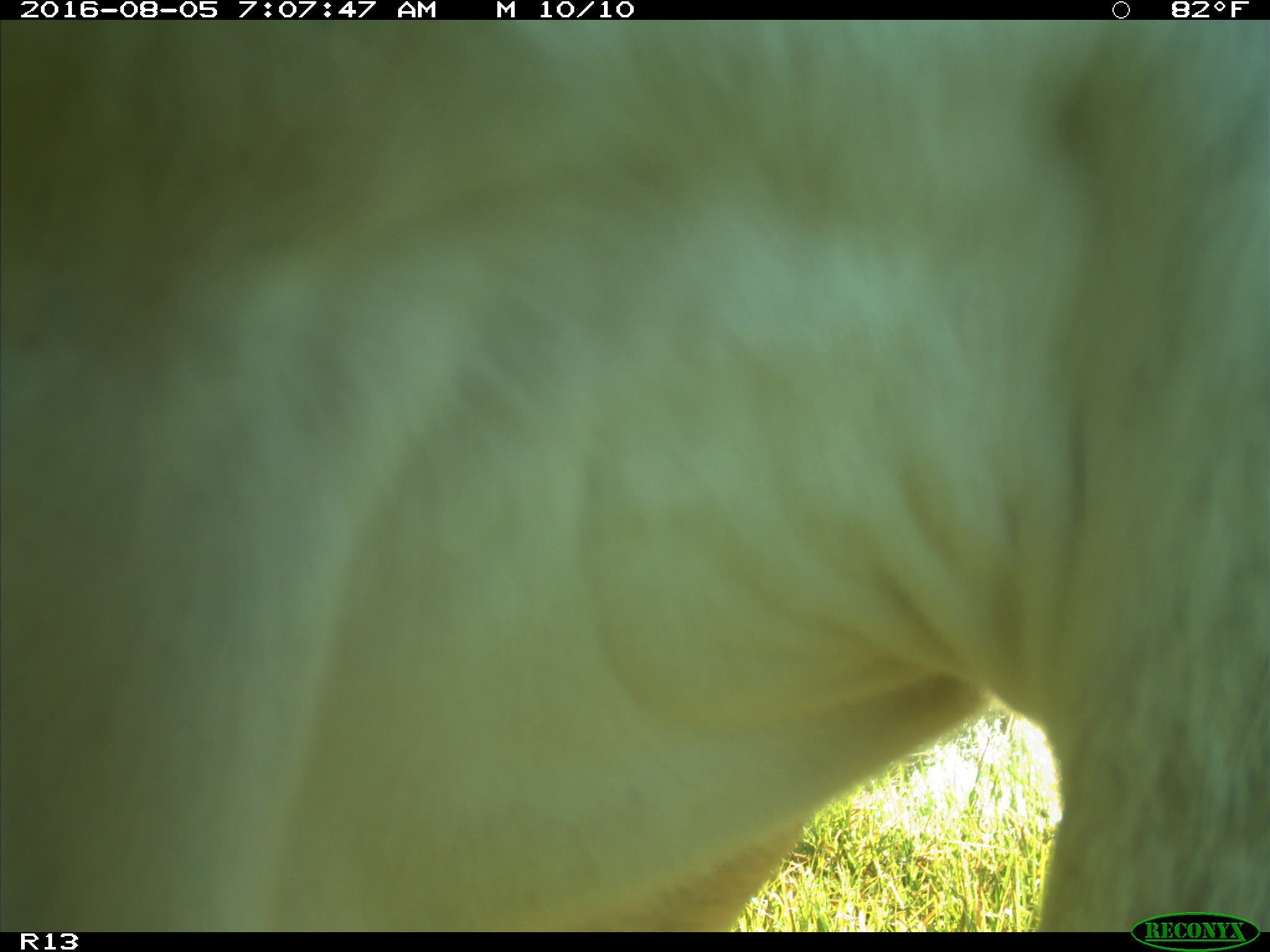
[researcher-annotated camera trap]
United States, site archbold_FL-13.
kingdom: Animalia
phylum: Chordata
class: Mammalia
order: Artiodactyla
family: Bovidae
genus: Bos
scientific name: Bos taurus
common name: domestic cow